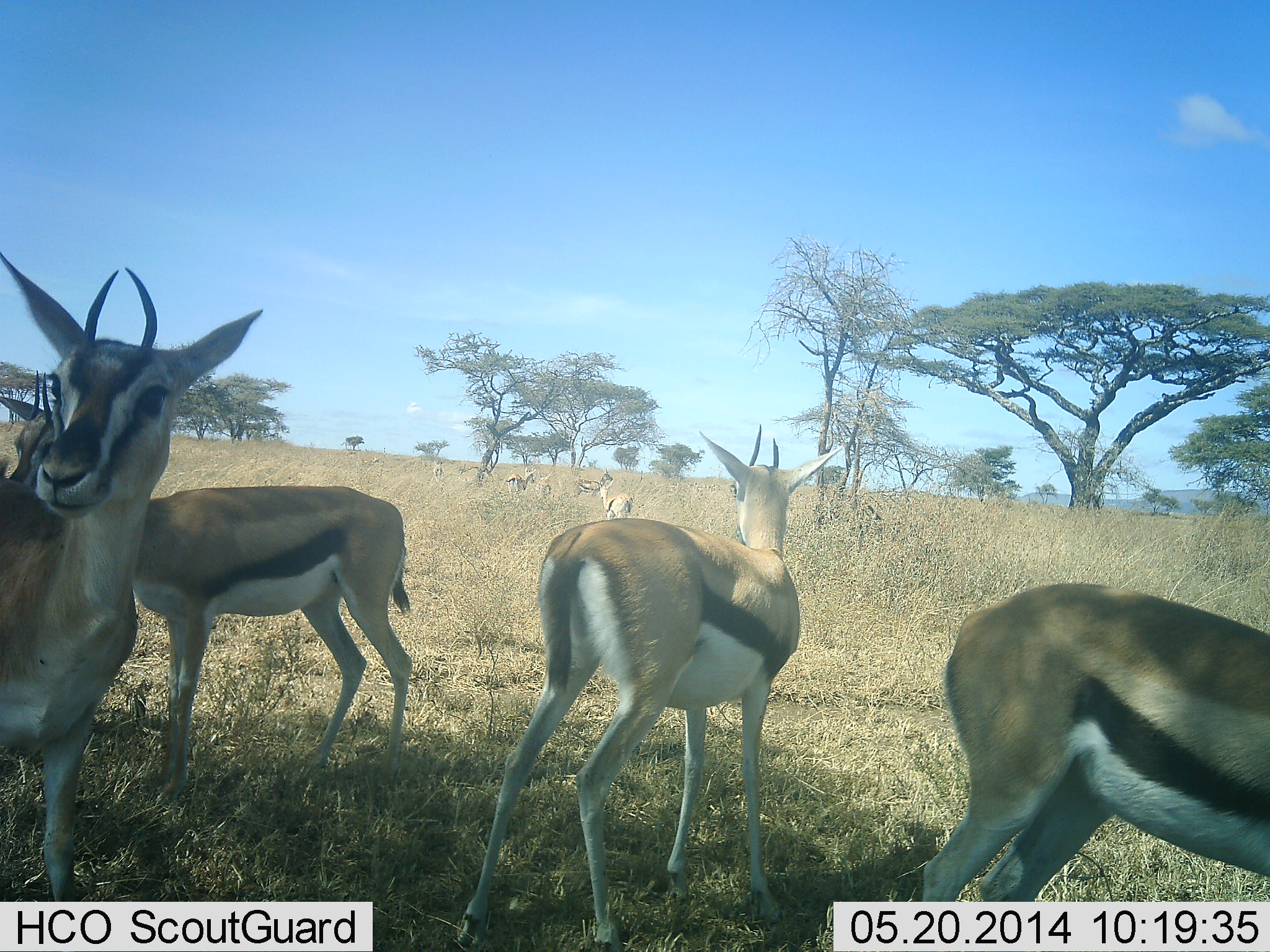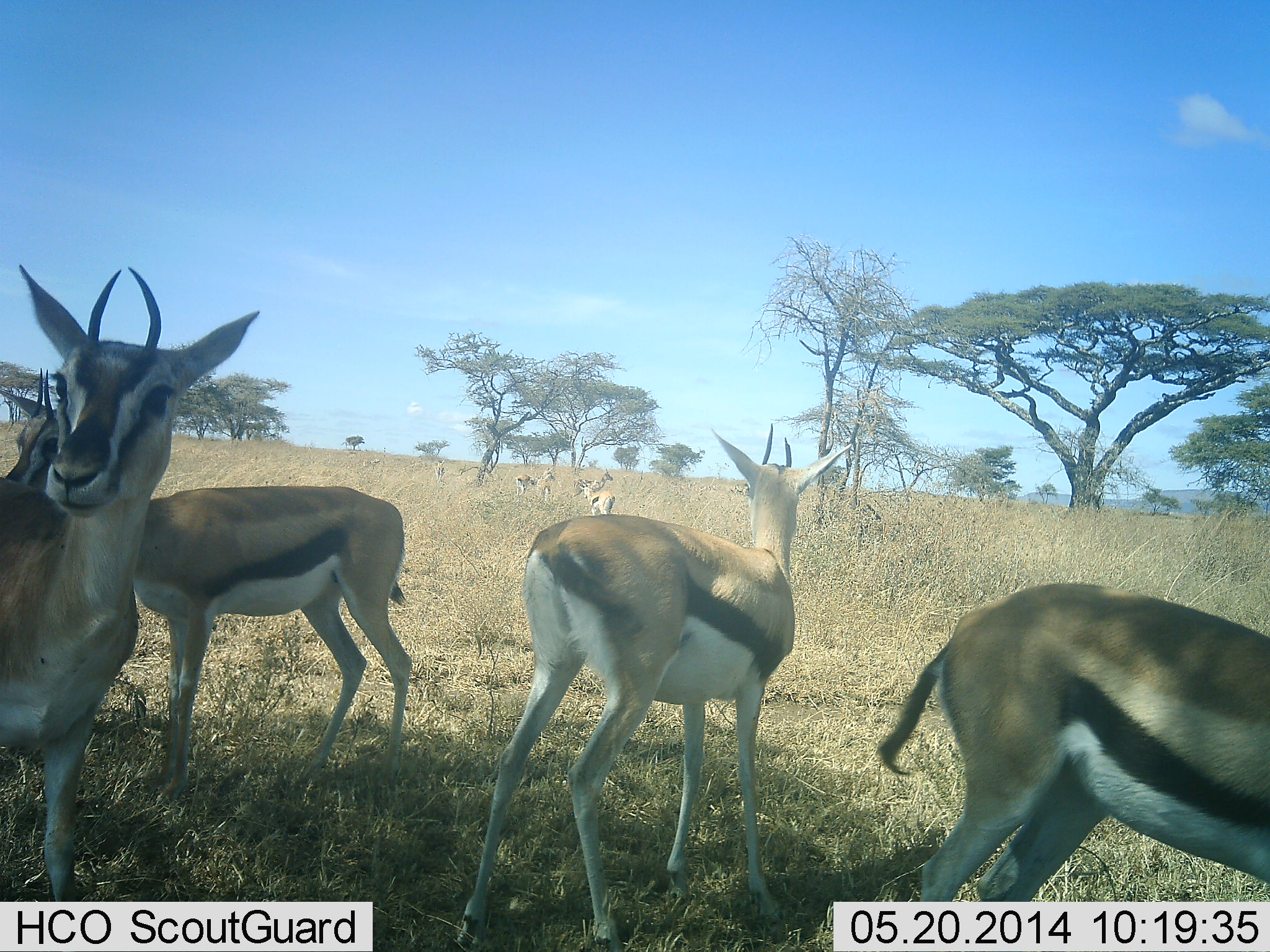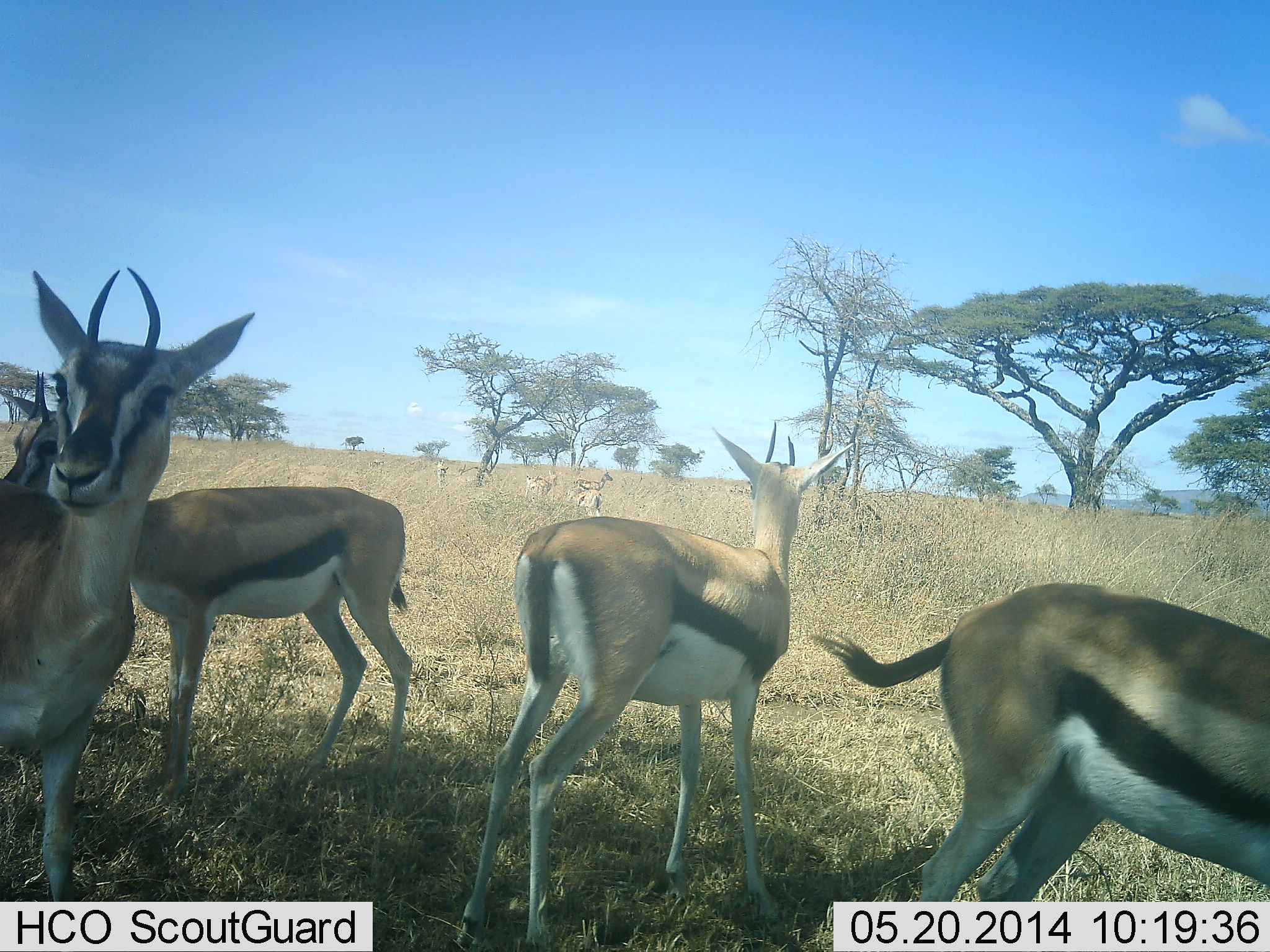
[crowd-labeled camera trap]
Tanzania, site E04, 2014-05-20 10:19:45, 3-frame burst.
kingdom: Animalia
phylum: Chordata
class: Mammalia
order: Artiodactyla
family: Bovidae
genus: Eudorcas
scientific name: Eudorcas thomsonii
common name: thomson's gazelle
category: gazellethomsons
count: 9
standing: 100%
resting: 10%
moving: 50%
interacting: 0%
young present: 0%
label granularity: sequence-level